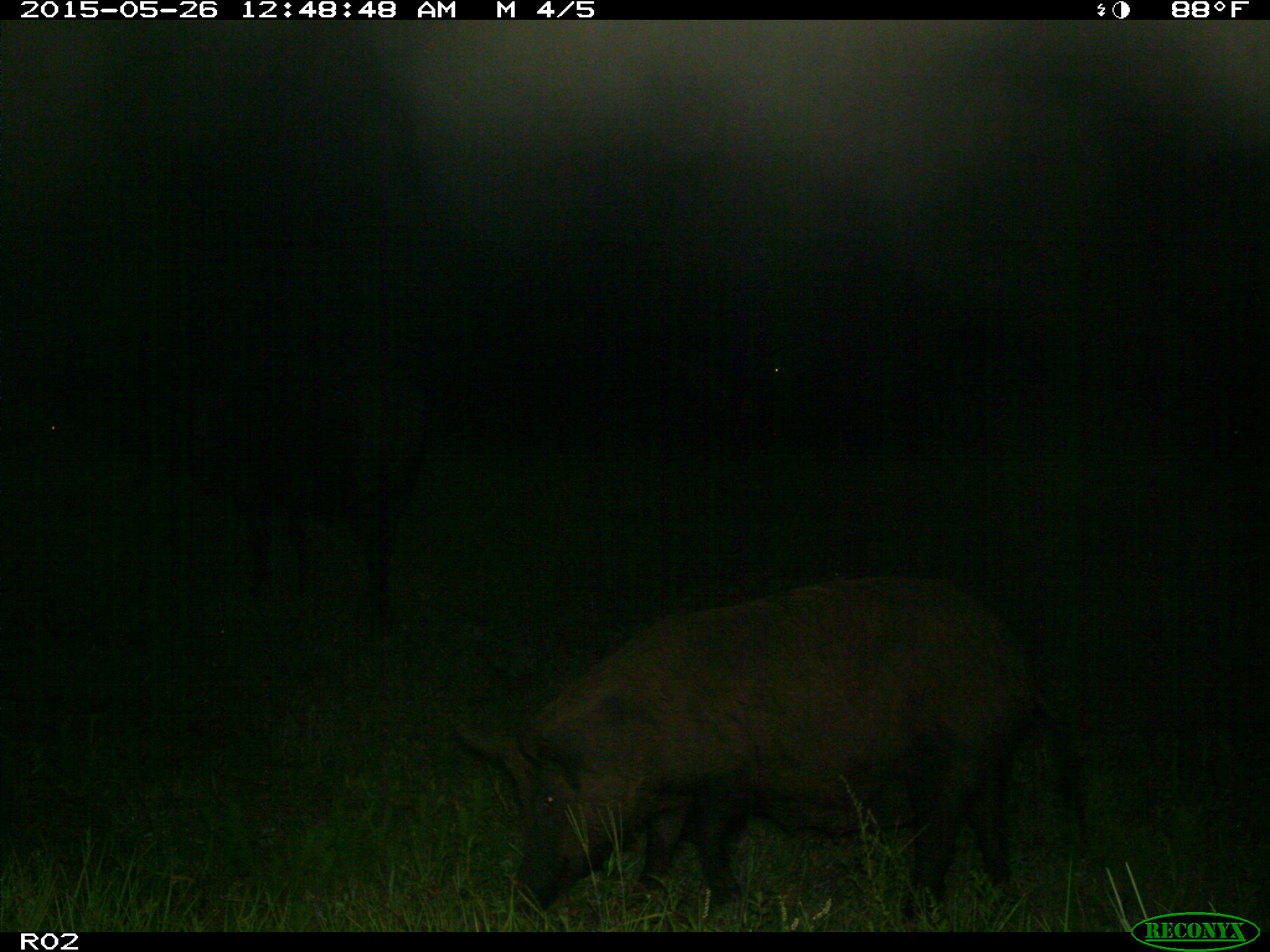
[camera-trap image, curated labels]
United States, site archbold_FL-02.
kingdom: Animalia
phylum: Chordata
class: Mammalia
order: Artiodactyla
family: Suidae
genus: Sus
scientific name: Sus scrofa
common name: wild boar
Sus scrofa (wild boar).